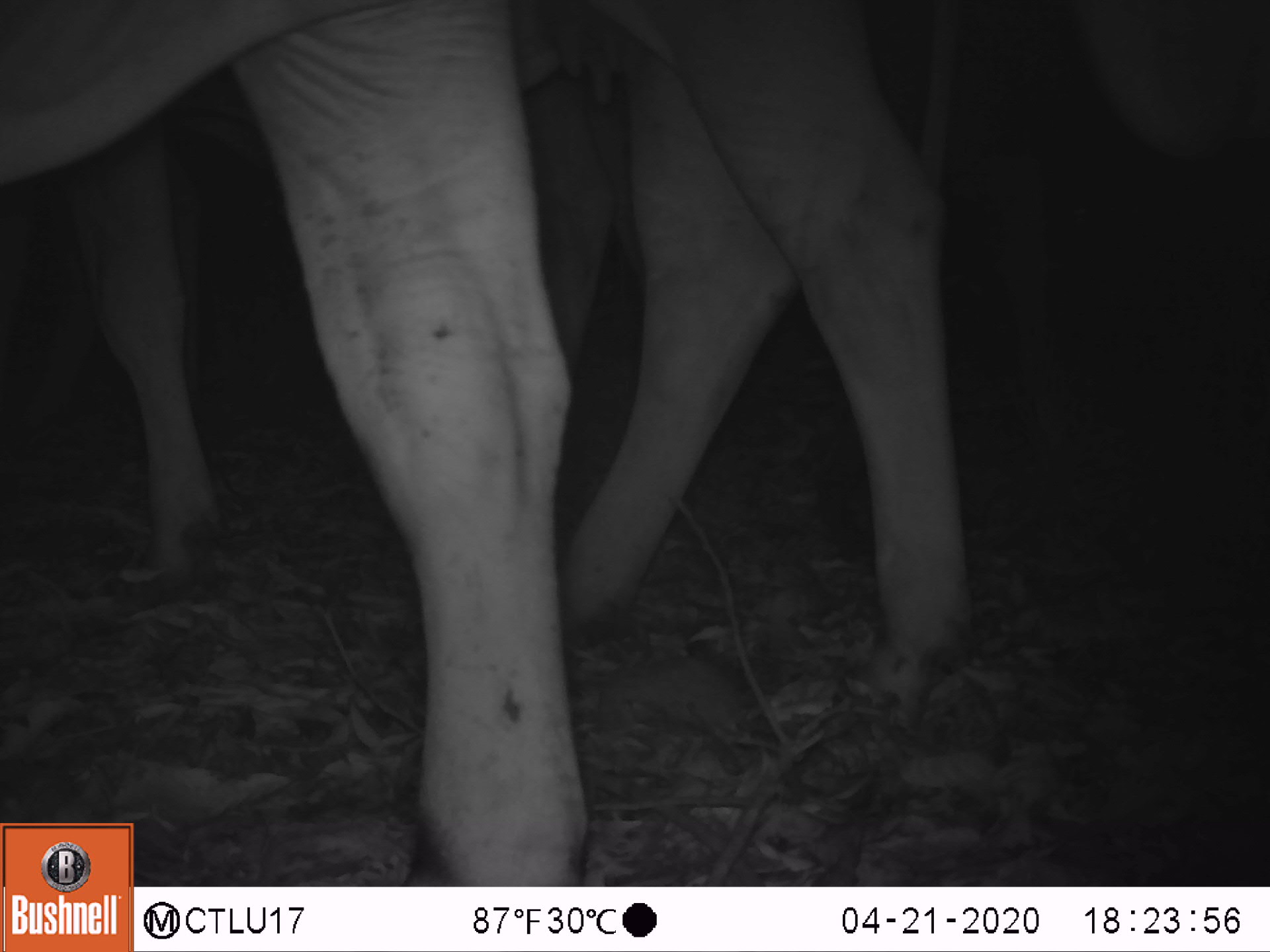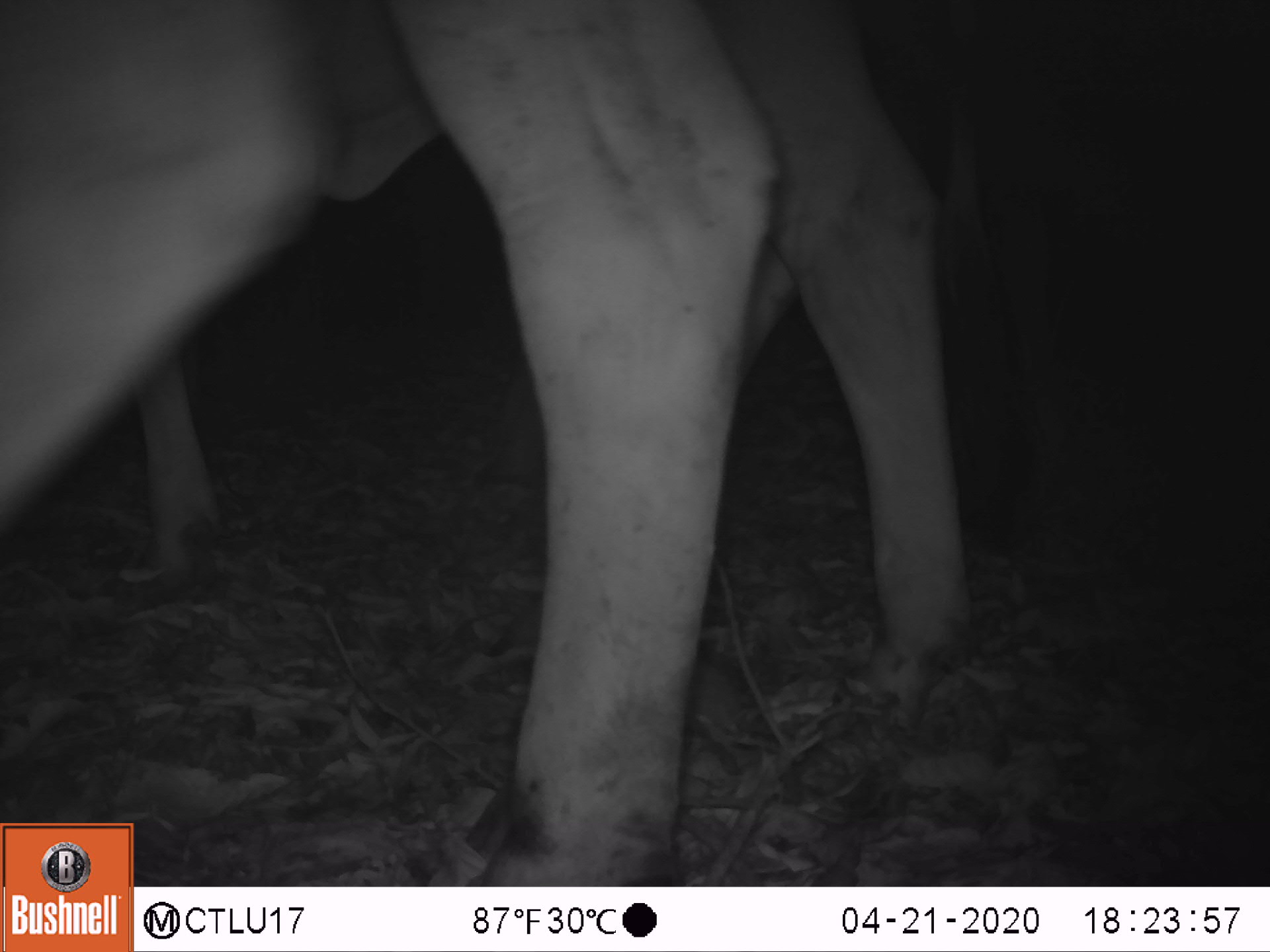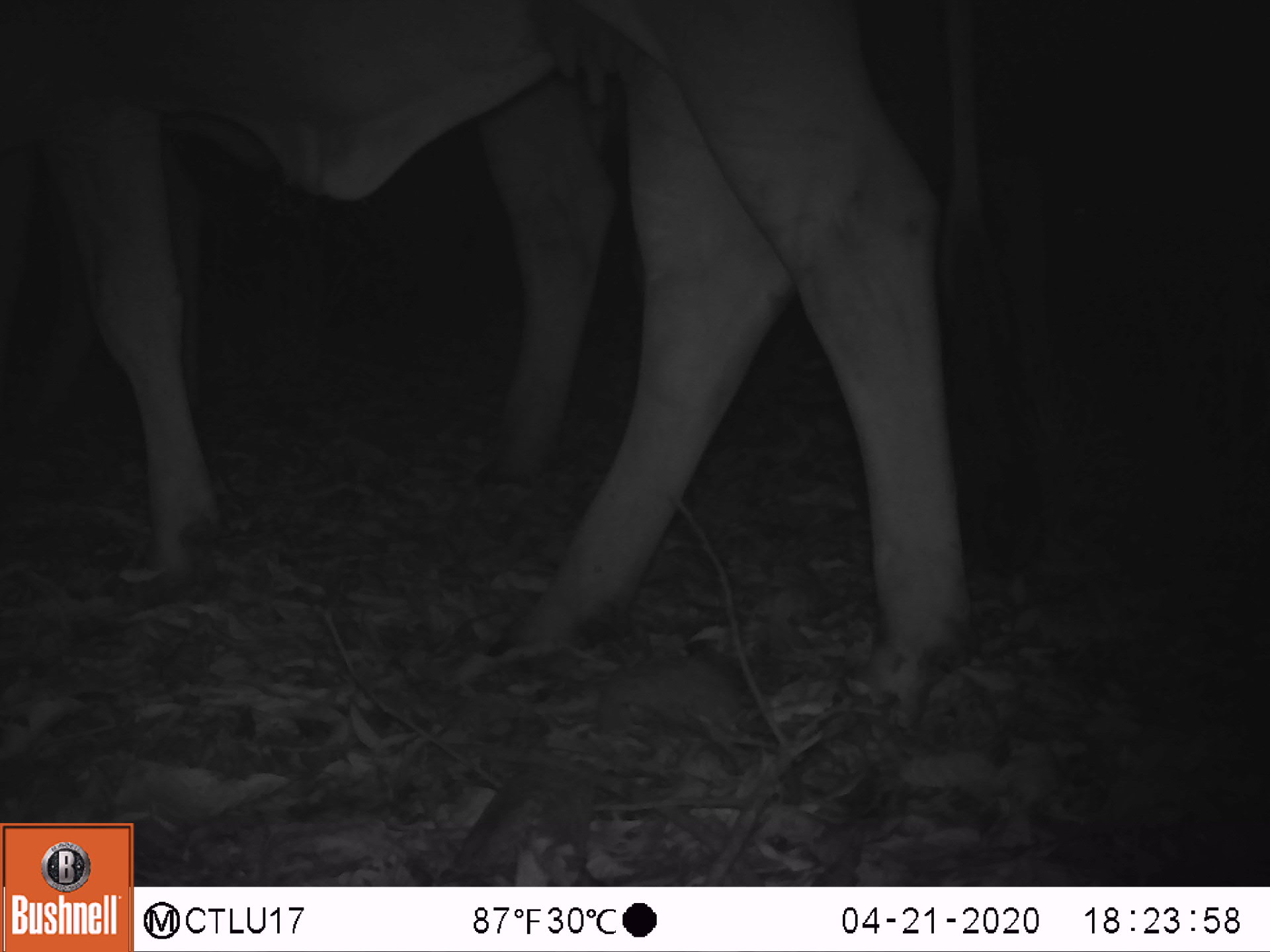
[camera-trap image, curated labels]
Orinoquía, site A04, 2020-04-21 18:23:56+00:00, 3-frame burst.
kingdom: Animalia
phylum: Chordata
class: Mammalia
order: Artiodactyla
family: Bovidae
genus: Bos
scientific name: Bos taurus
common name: cow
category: cattle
Cattle (cow) (Bos taurus).